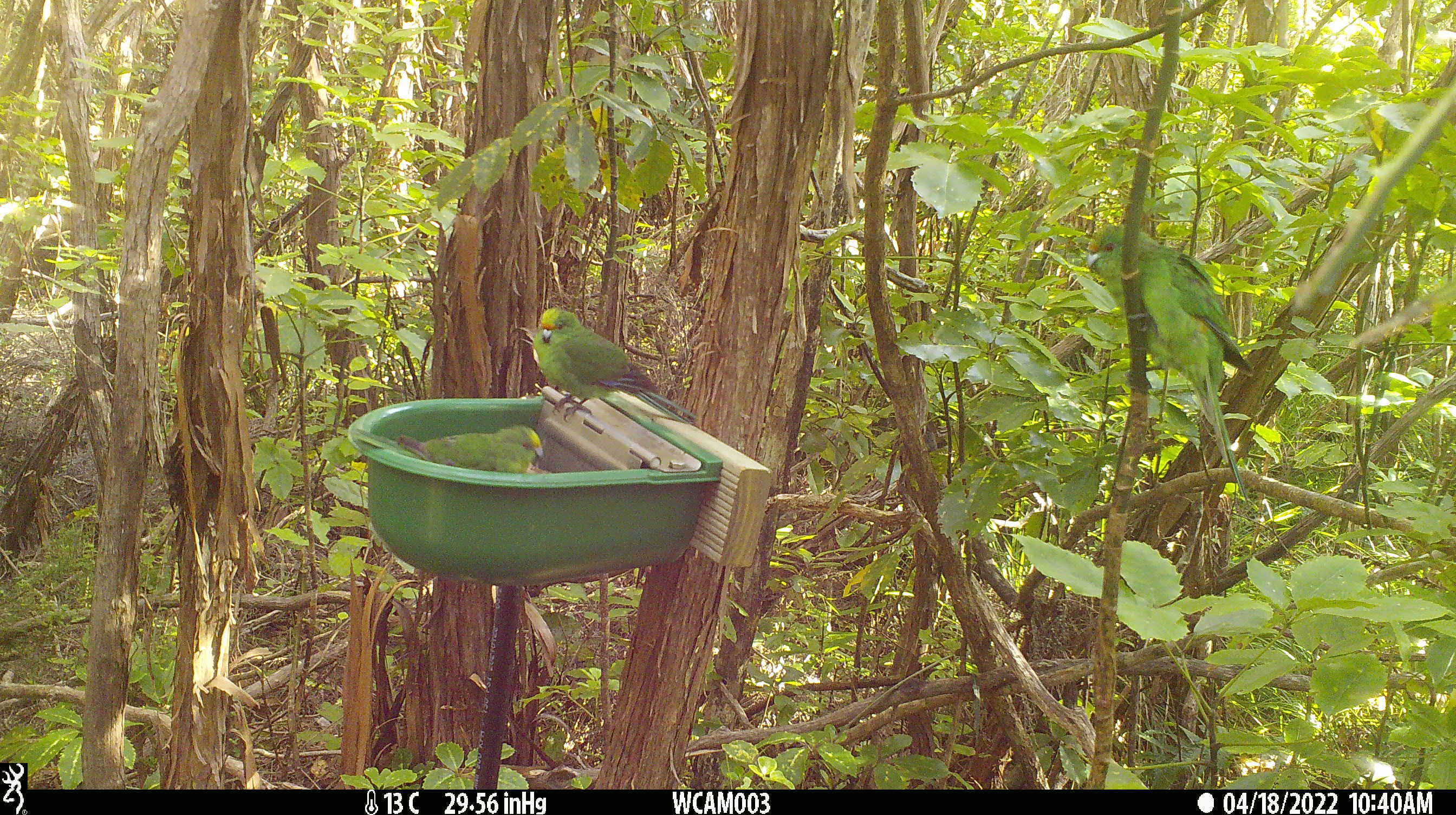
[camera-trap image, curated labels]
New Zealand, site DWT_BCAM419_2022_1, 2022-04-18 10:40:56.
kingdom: Animalia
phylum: Chordata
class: Aves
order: Psittaciformes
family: Psittaculidae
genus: Cyanoramphus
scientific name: Cyanoramphus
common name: parakeet